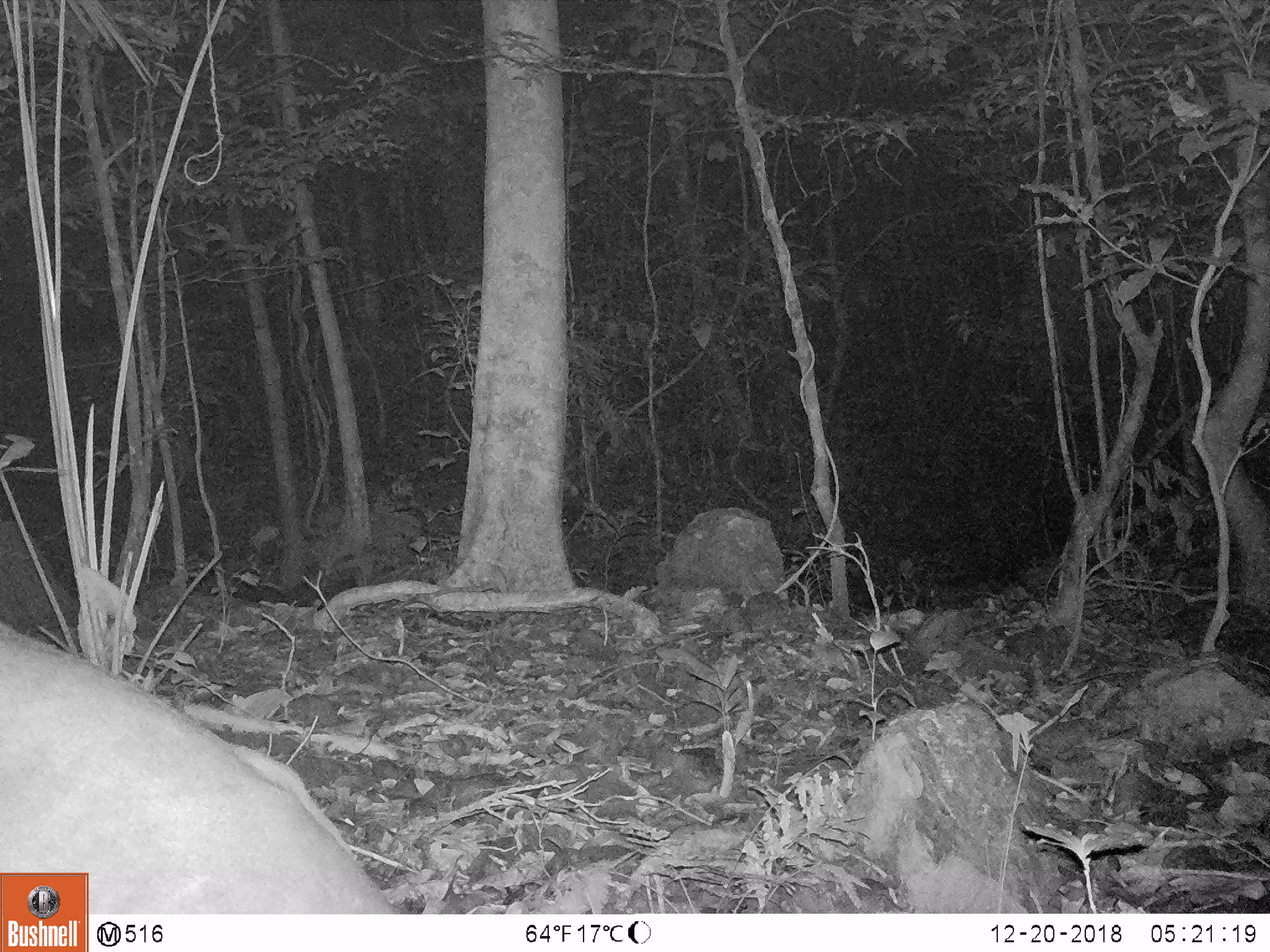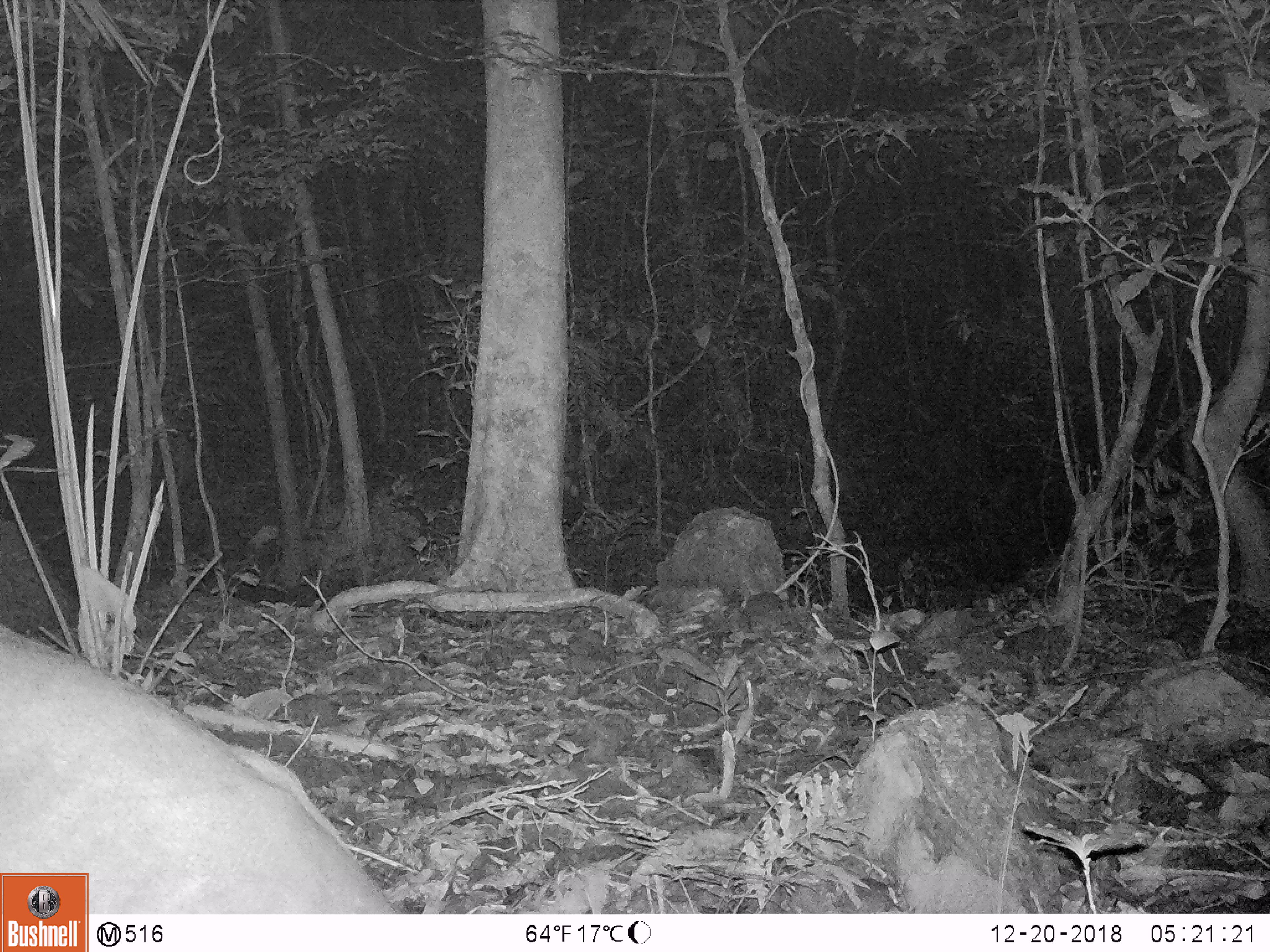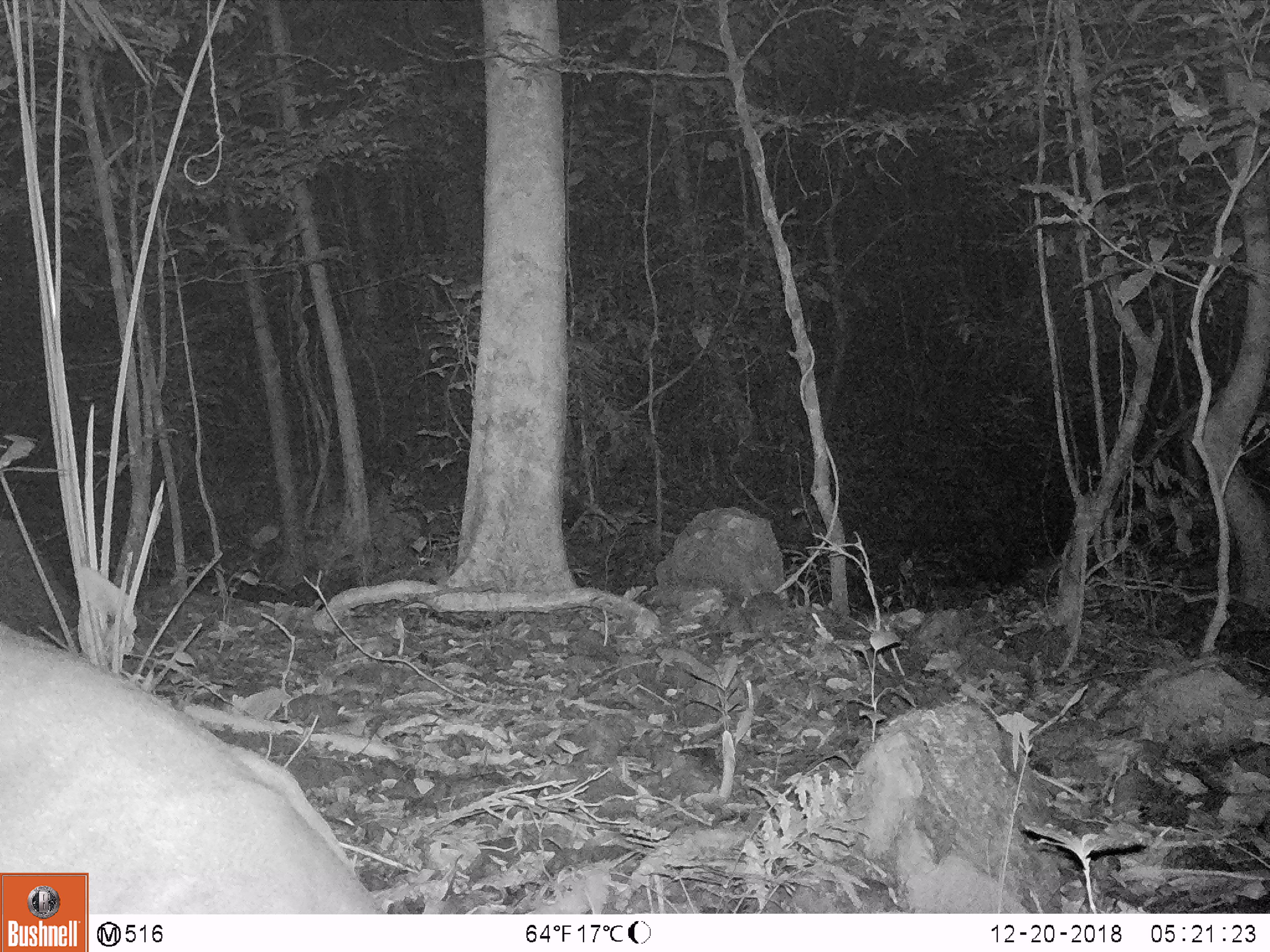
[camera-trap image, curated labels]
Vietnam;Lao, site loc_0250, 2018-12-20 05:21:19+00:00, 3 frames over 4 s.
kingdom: Animalia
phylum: Chordata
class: Mammalia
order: Artiodactyla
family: Cervidae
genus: Muntiacus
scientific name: Muntiacus vuquangensis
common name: large-antlered muntjac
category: large antlered muntjac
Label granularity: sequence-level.